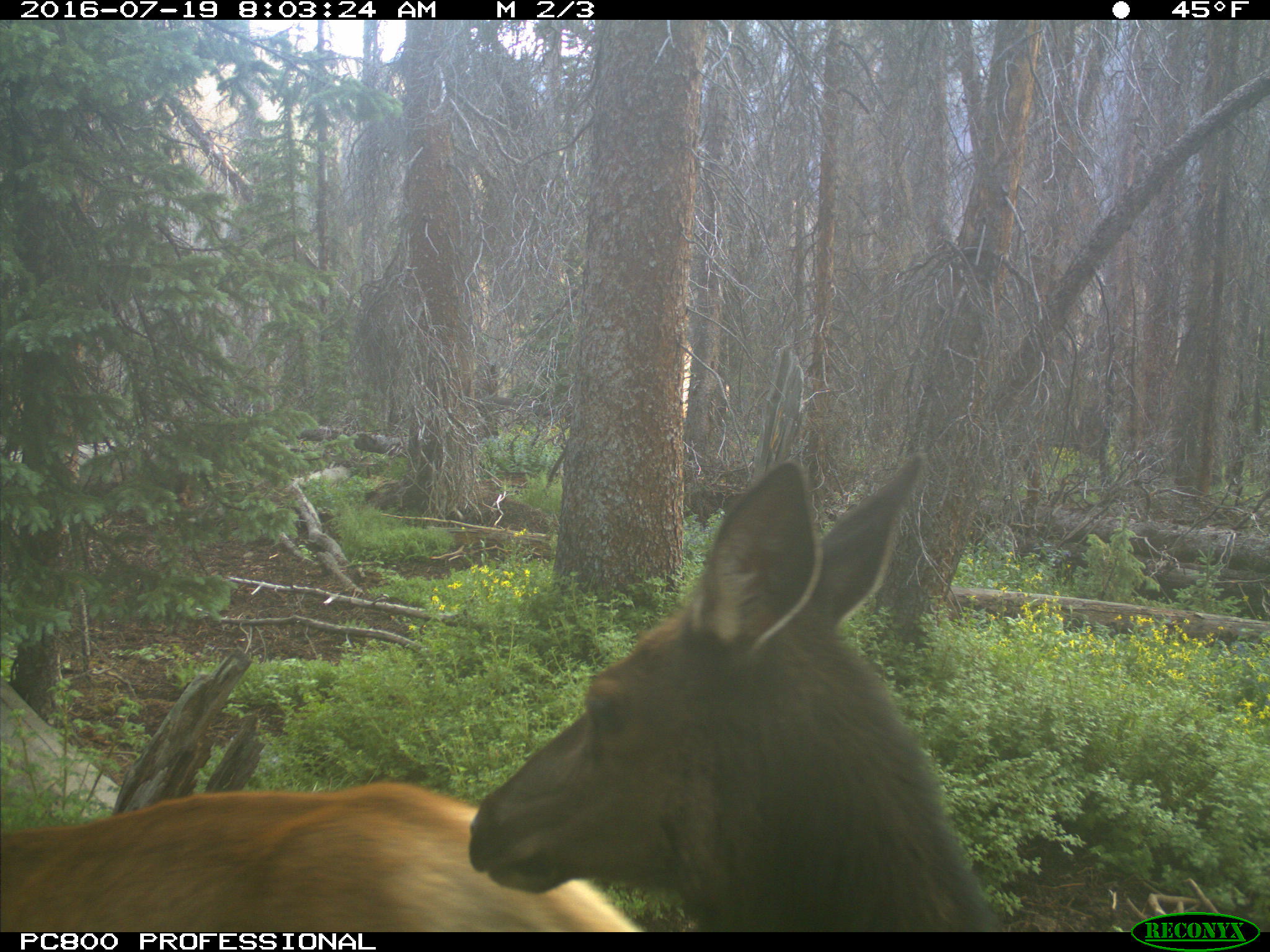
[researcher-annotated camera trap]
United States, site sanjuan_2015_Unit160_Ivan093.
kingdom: Animalia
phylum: Chordata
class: Mammalia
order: Artiodactyla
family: Cervidae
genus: Cervus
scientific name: Cervus elaphus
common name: red deer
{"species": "Cervus elaphus (red deer)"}